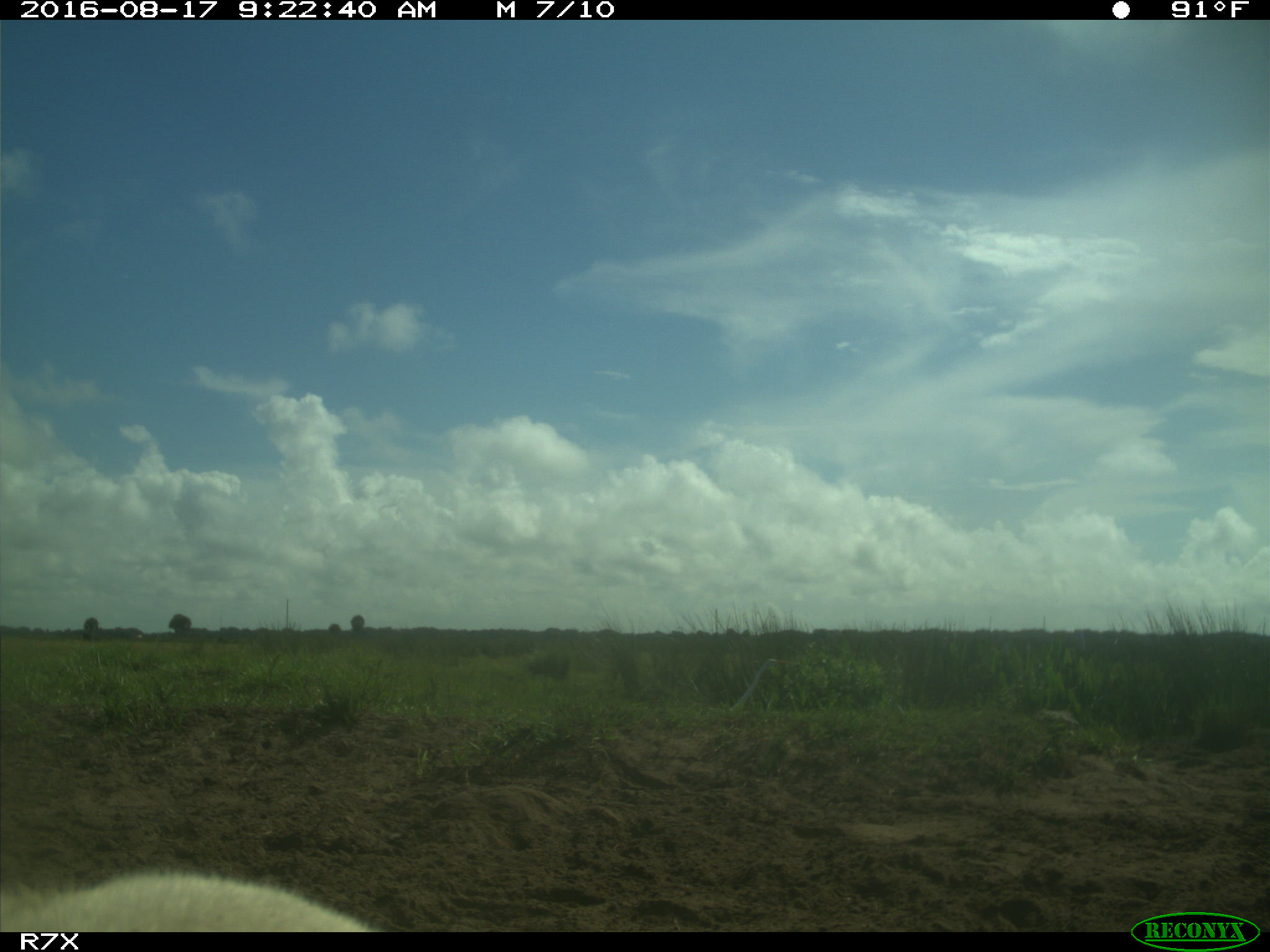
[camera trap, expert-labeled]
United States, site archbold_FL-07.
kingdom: Animalia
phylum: Chordata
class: Mammalia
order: Artiodactyla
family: Bovidae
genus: Bos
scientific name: Bos taurus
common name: domestic cow